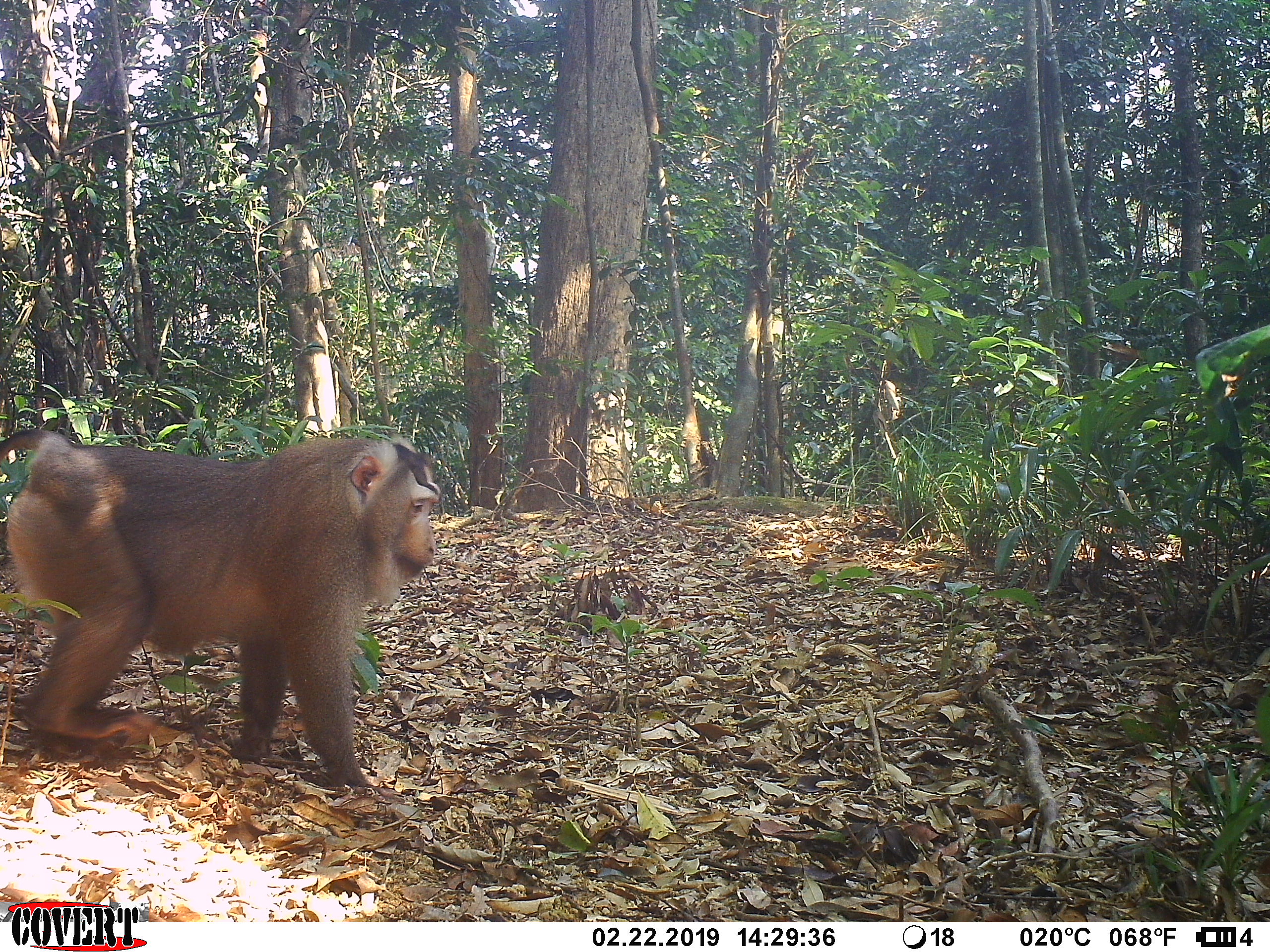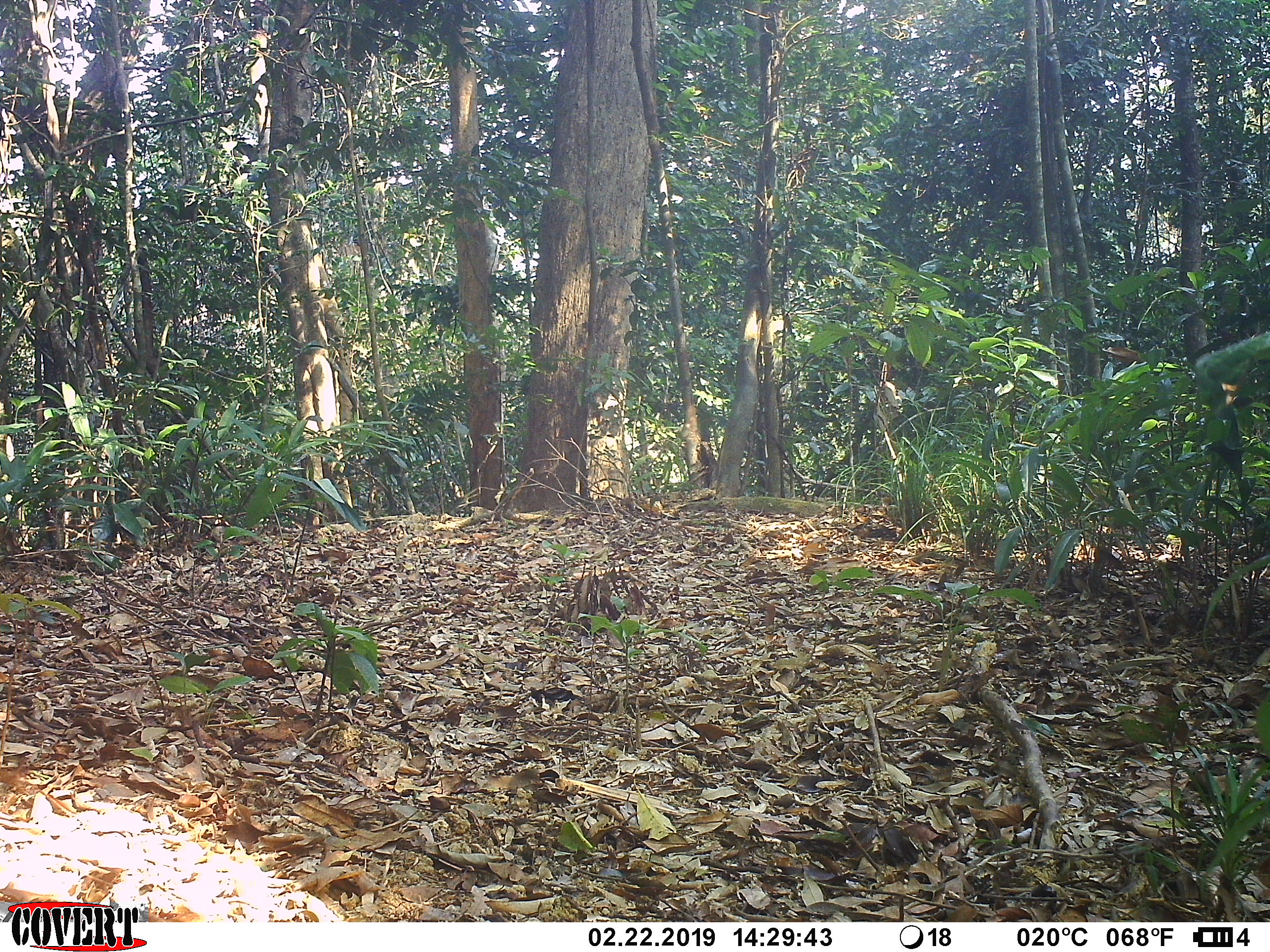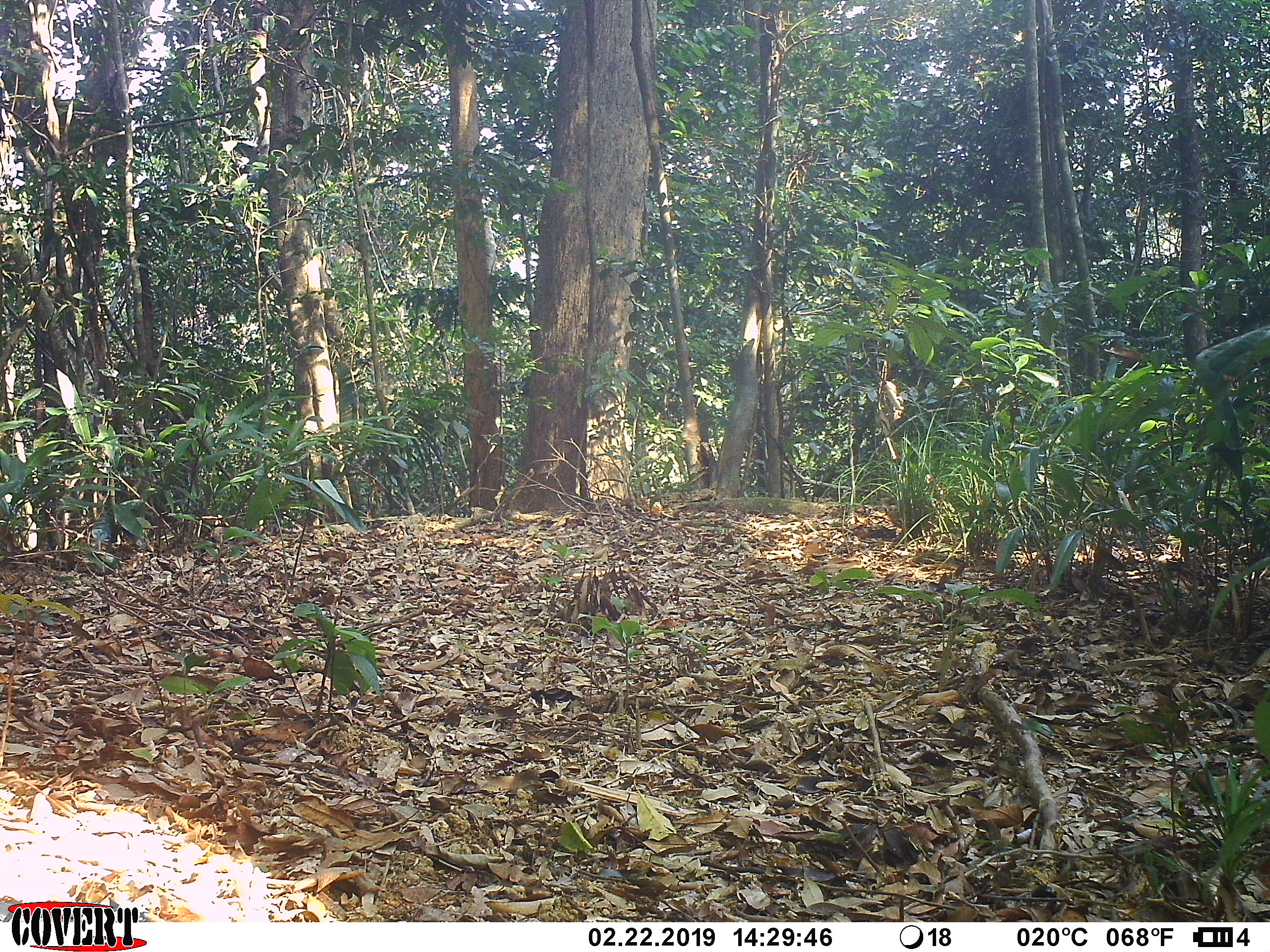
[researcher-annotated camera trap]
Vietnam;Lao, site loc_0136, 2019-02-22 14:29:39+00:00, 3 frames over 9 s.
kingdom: Animalia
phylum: Chordata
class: Mammalia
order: Primates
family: Cercopithecidae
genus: Macaca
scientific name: Macaca nemestrina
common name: pig-tailed macaque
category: pig tailed macaque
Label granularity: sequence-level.